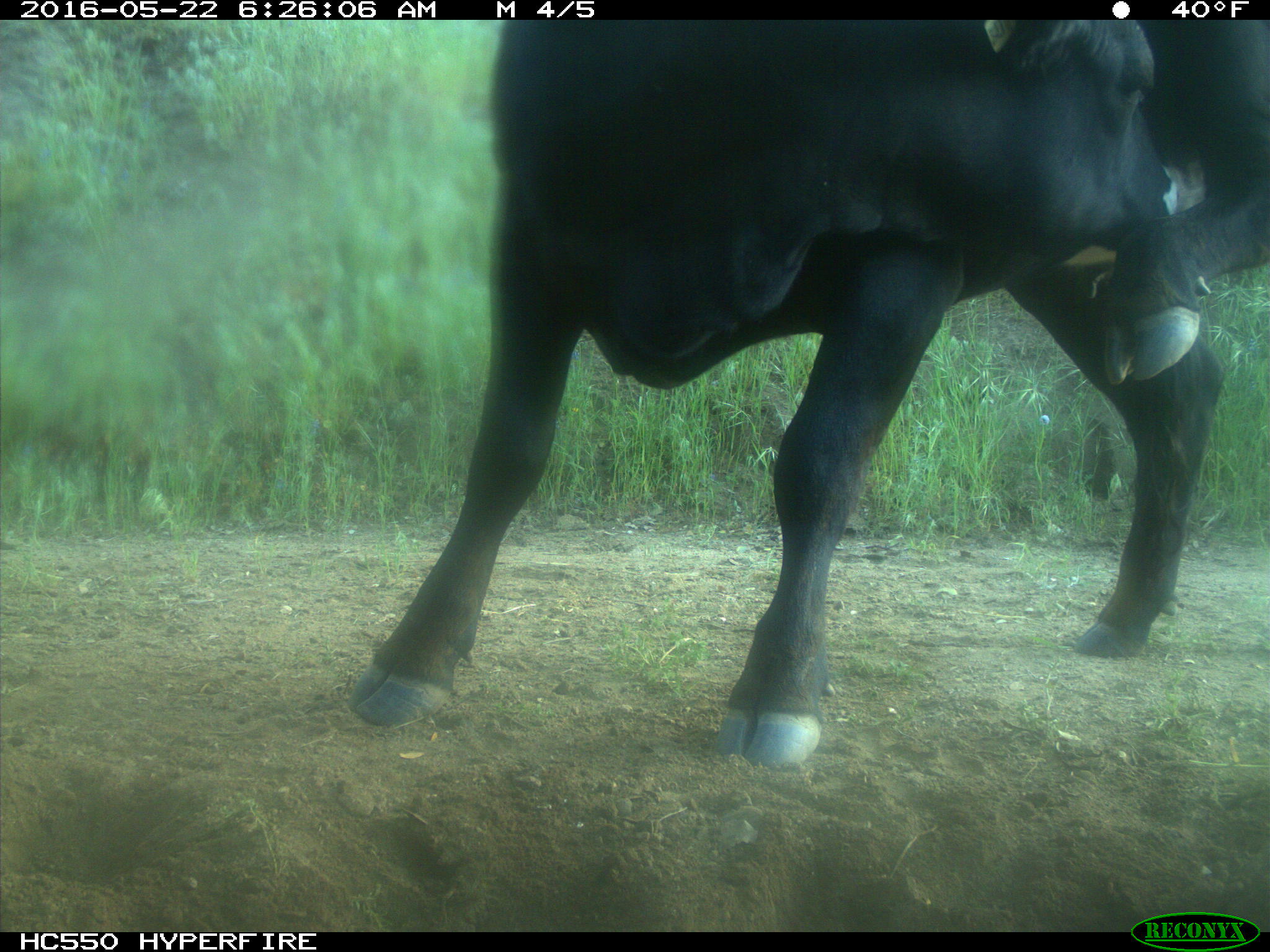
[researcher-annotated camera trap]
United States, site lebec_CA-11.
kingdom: Animalia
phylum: Chordata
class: Mammalia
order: Artiodactyla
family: Bovidae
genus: Bos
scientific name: Bos taurus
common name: domestic cow